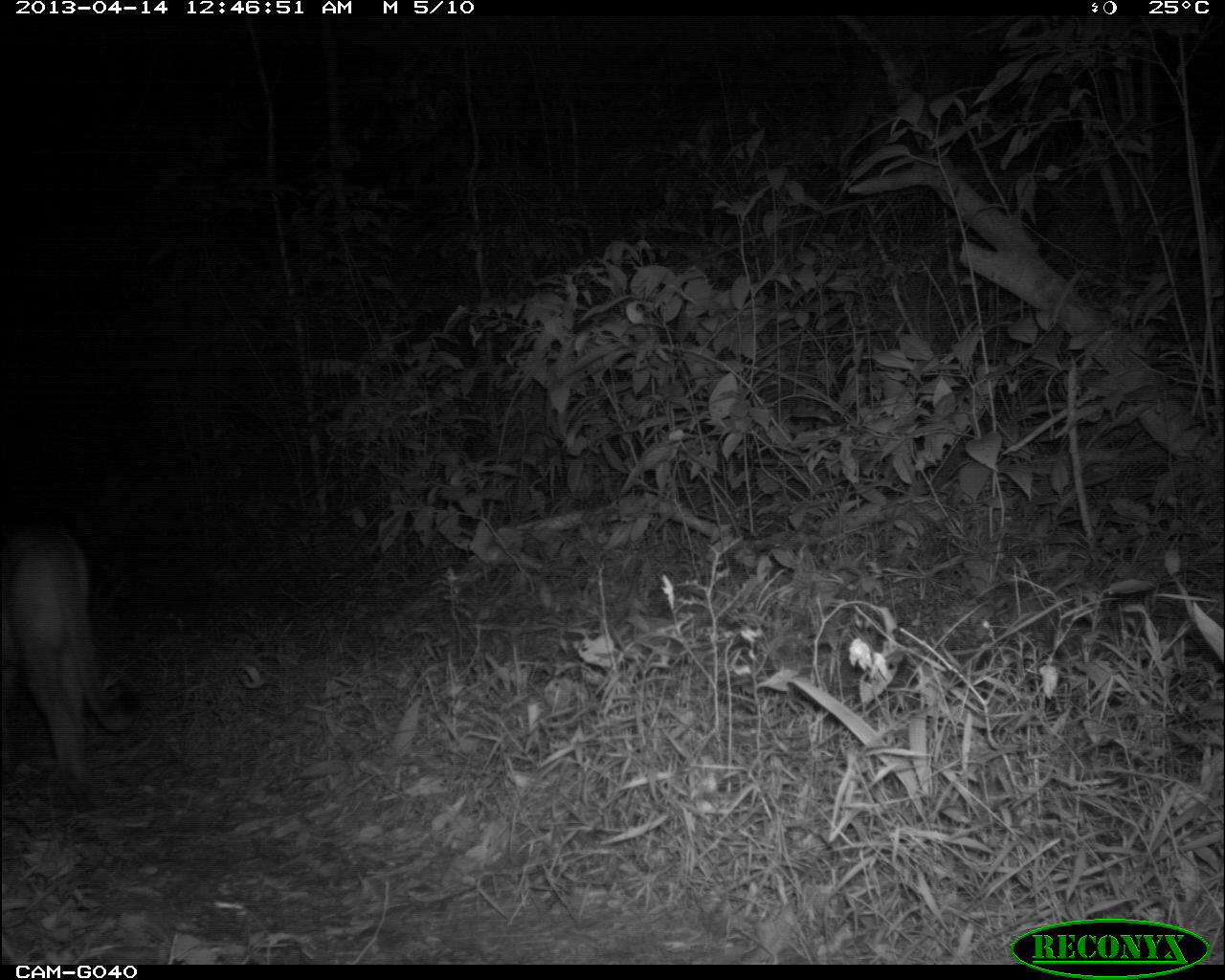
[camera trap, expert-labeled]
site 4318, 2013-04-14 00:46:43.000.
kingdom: Animalia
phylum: Chordata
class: Mammalia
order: Carnivora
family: Felidae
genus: Puma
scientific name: Puma concolor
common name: mountain lion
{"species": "Puma concolor (mountain lion)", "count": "1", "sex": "male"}